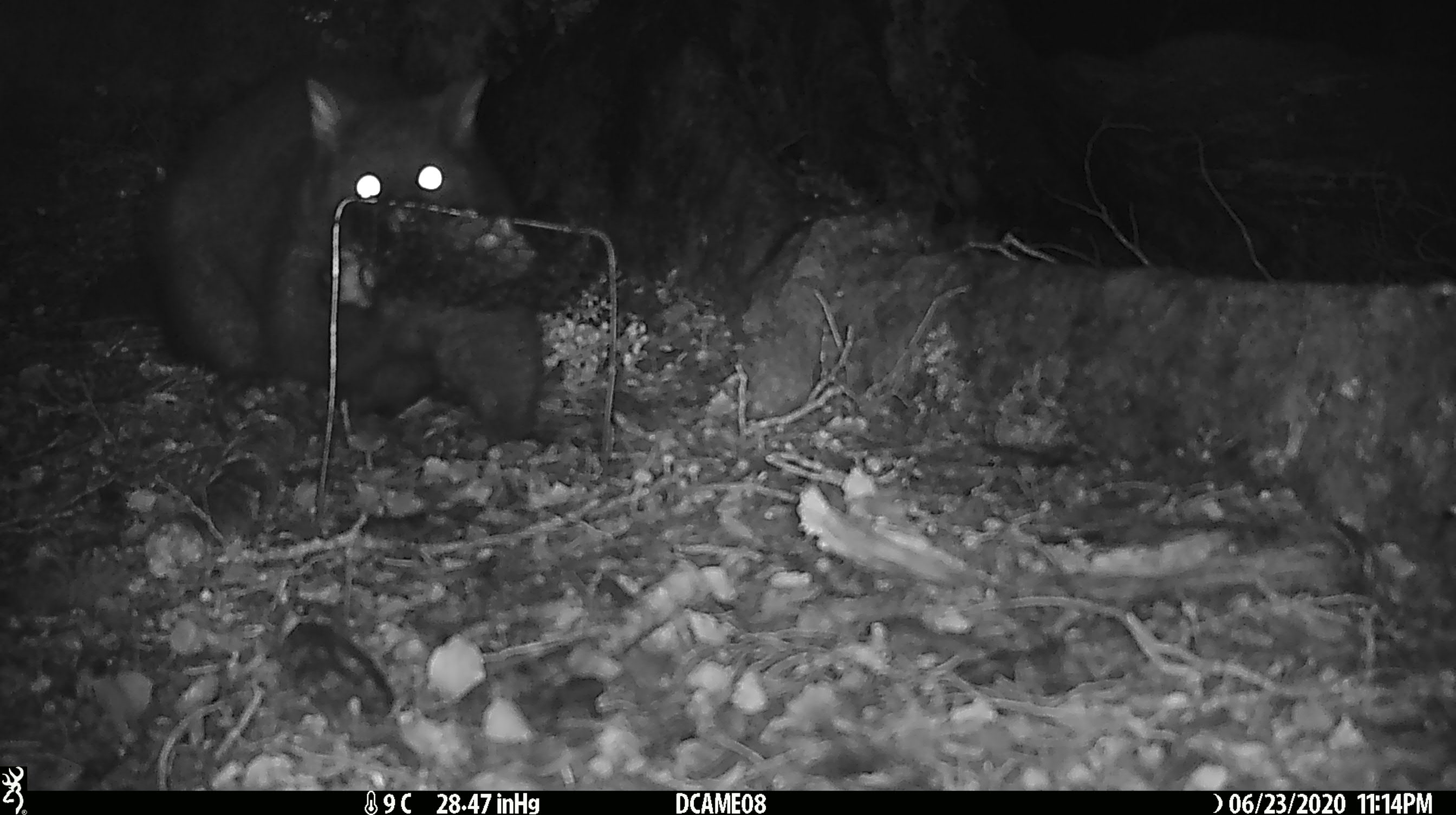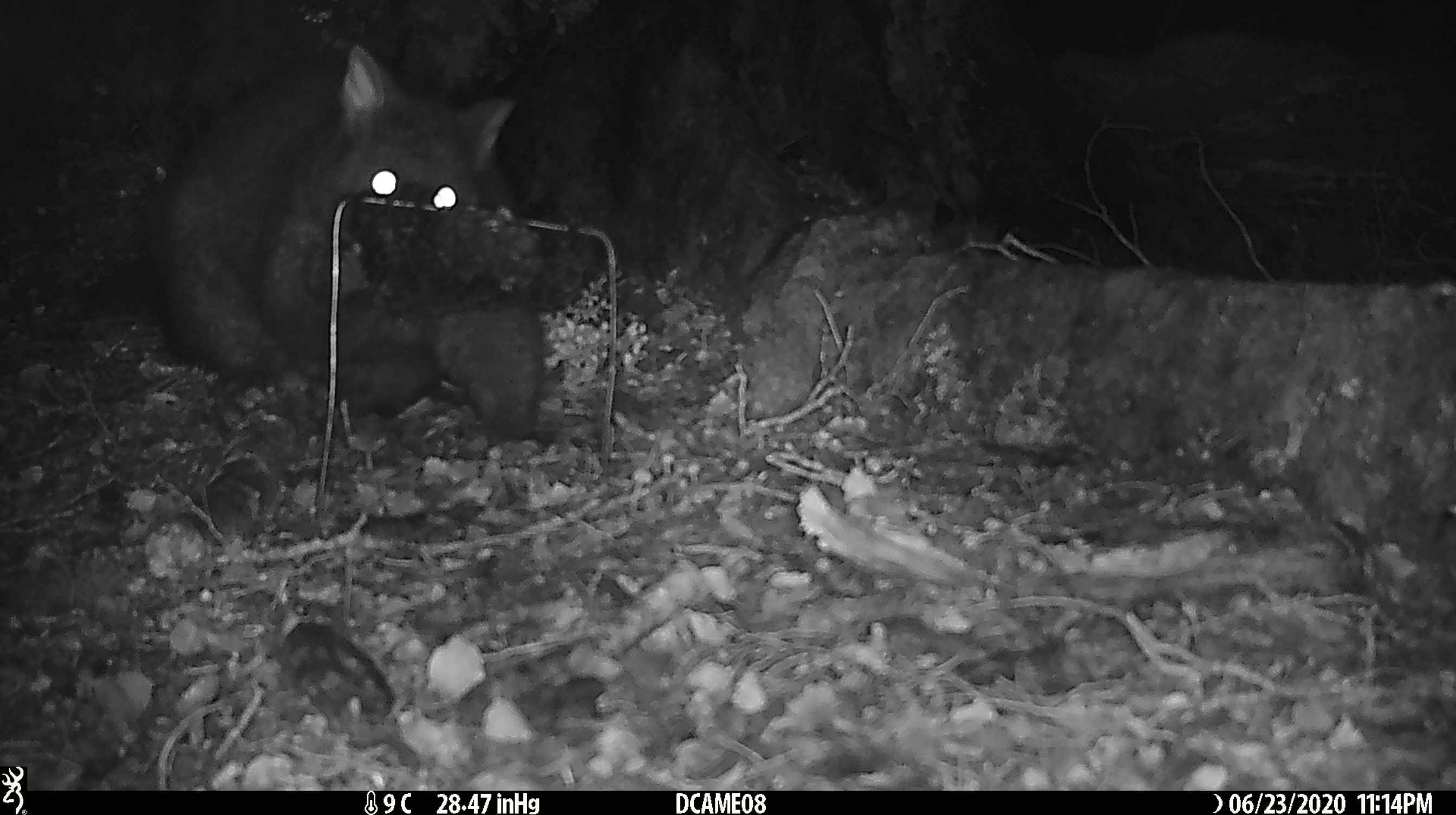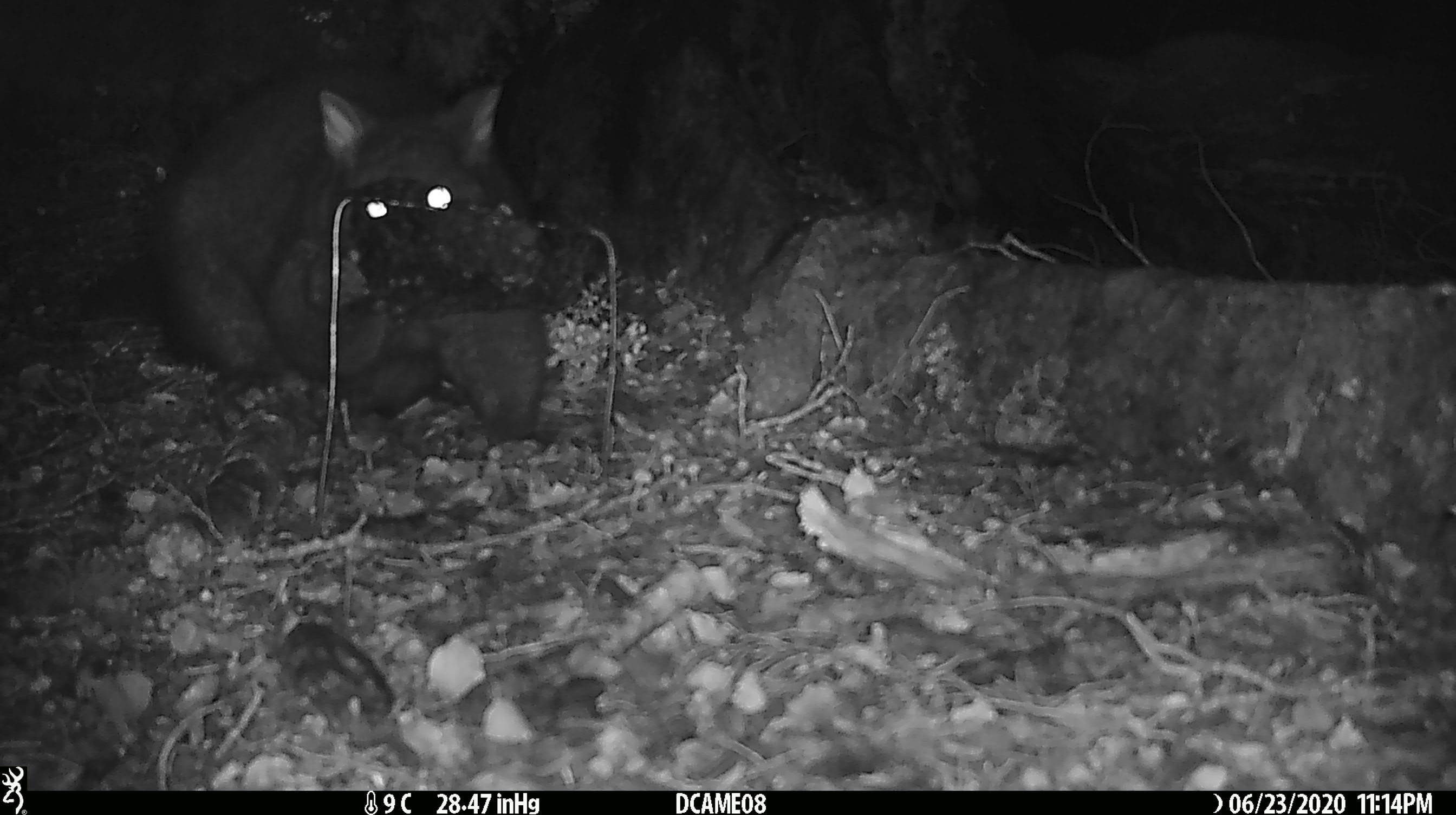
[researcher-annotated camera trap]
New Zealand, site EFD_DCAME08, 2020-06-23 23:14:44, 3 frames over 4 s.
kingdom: Animalia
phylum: Chordata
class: Mammalia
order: Diprotodontia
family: Phalangeridae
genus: Trichosurus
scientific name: Trichosurus vulpecula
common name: common brushtail possum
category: possum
Possum (common brushtail possum) (Trichosurus vulpecula).